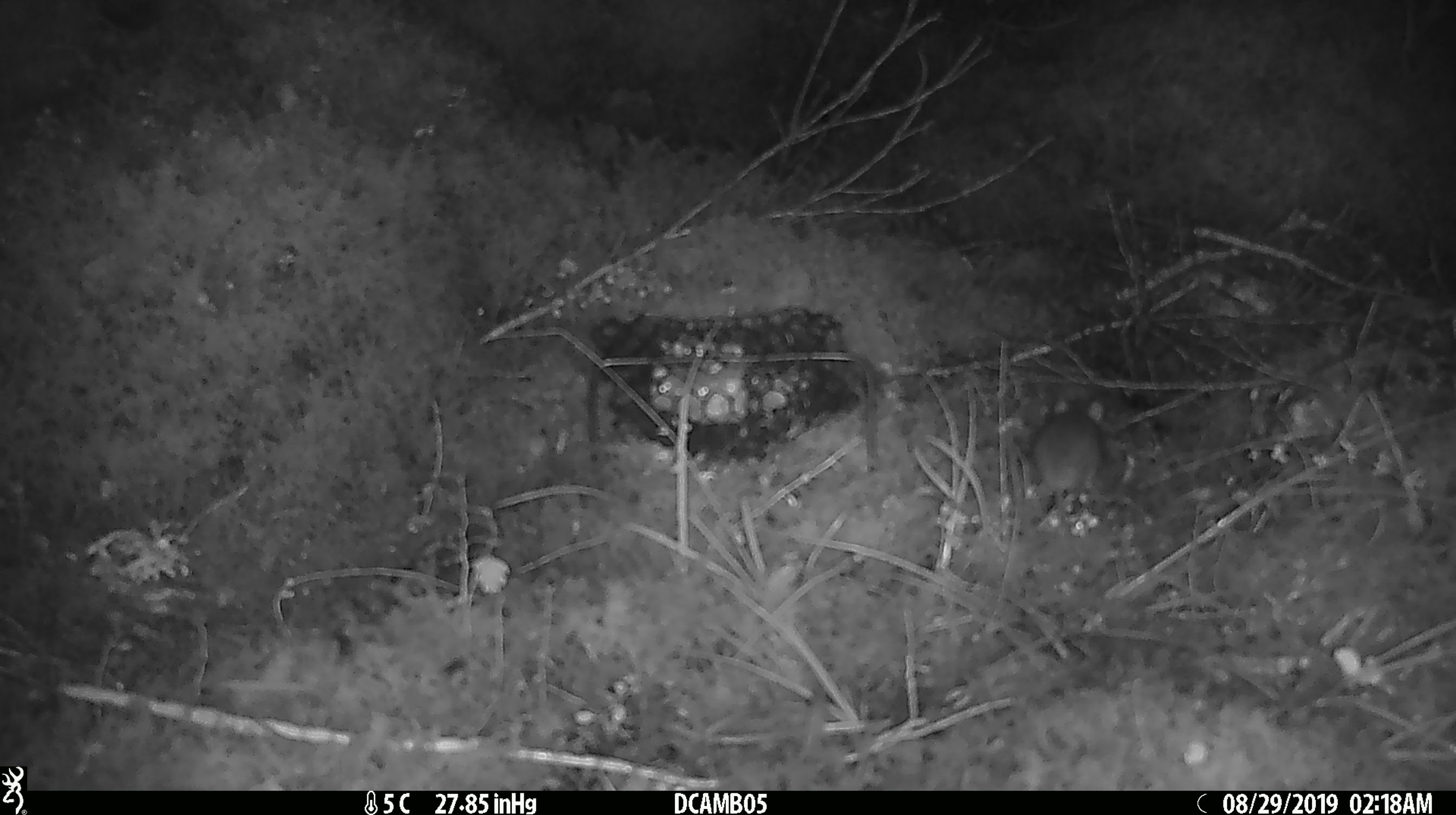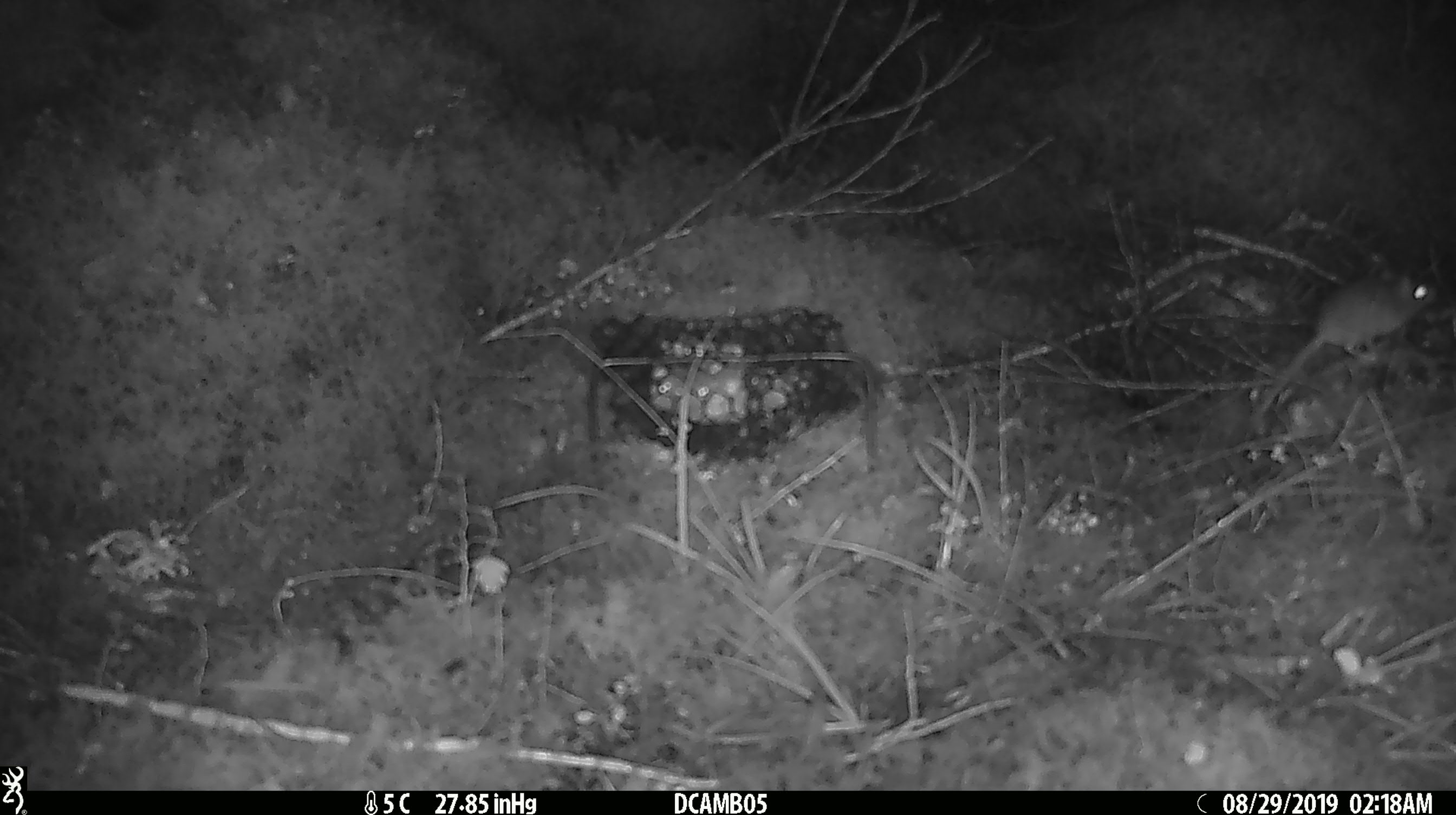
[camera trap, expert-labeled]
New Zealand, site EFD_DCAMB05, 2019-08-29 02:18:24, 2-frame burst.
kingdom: Animalia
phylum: Chordata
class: Mammalia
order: Rodentia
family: Muridae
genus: Mus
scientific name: Mus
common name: mouse